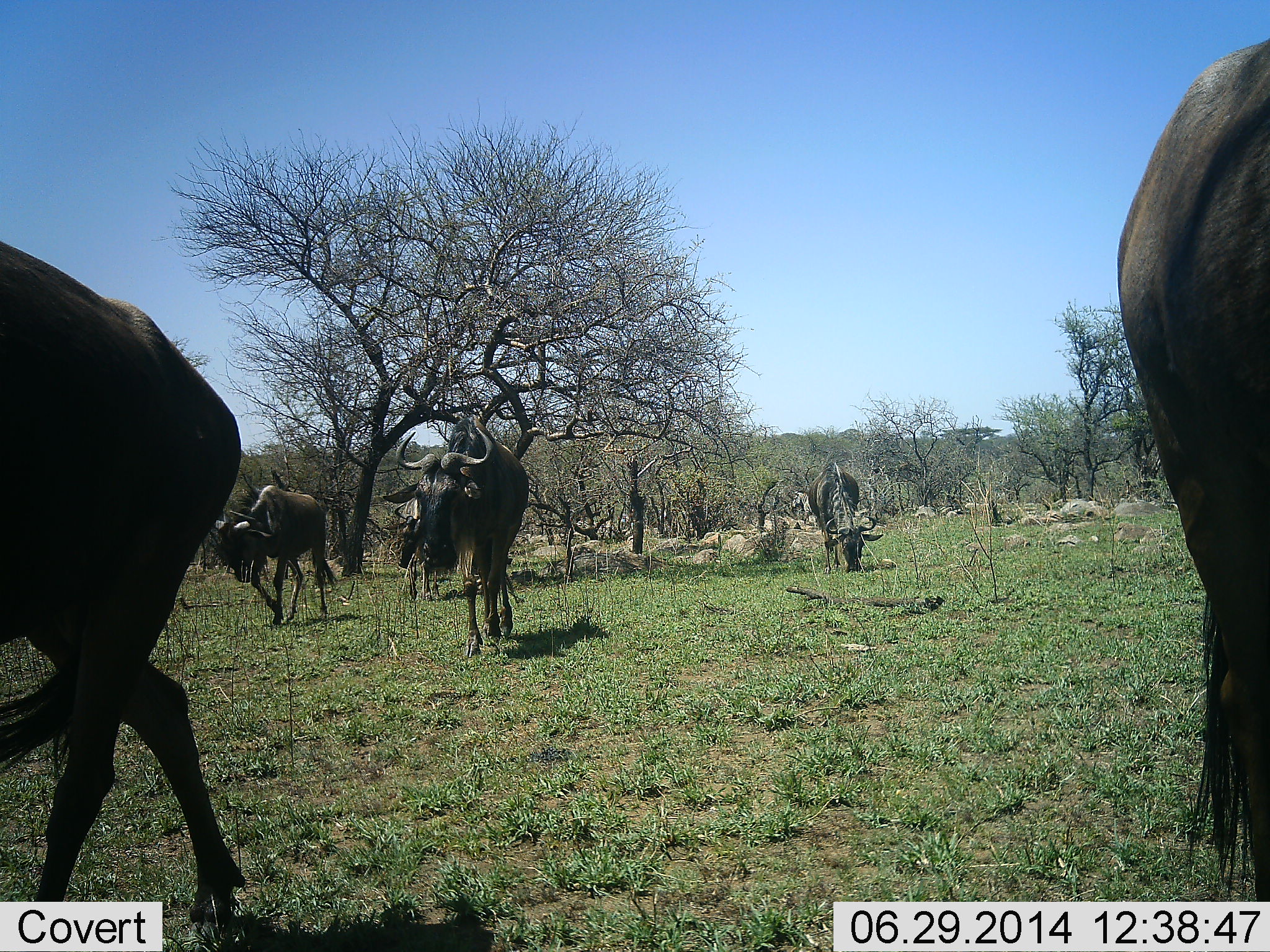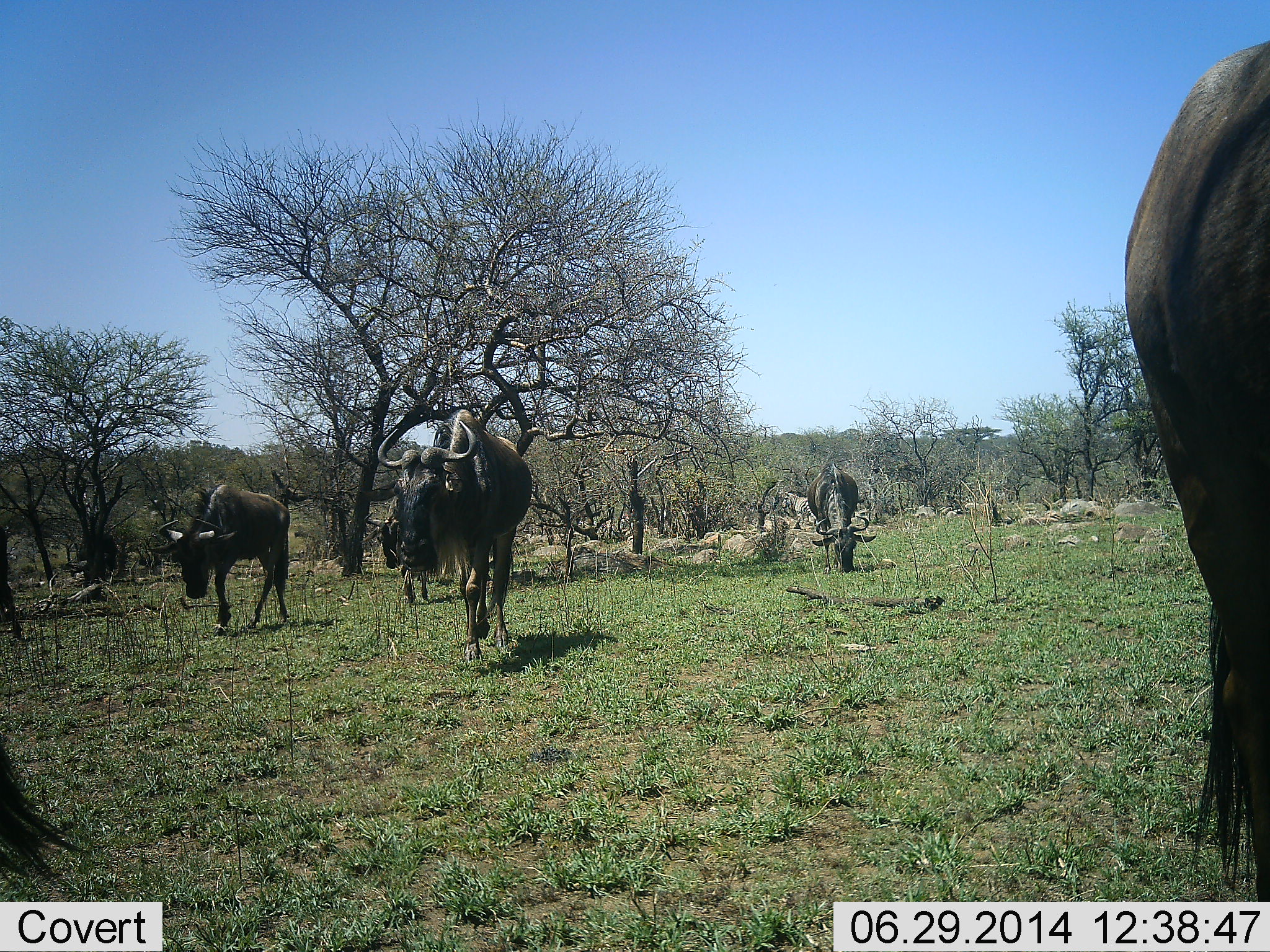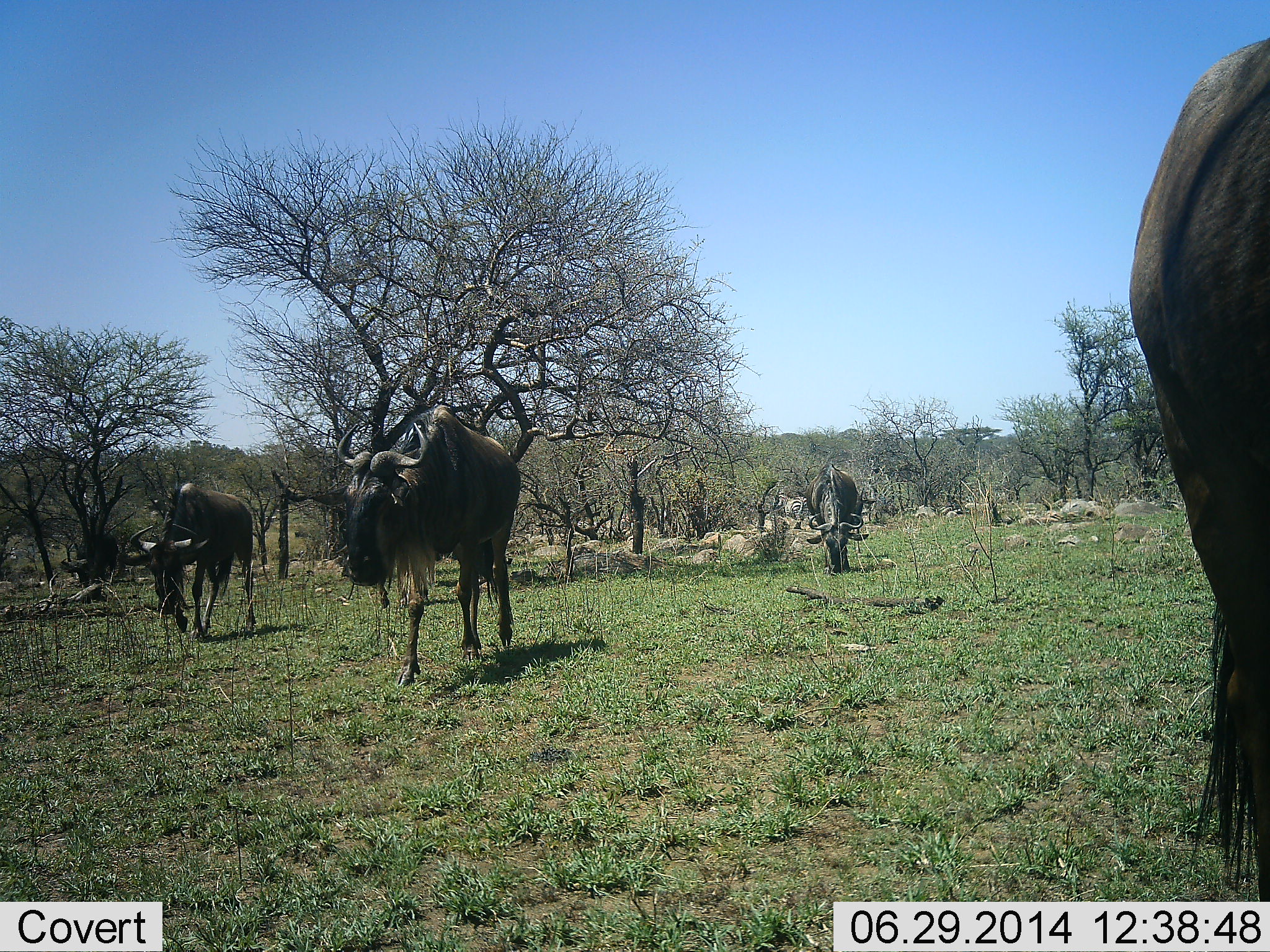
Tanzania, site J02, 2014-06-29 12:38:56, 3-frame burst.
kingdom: Animalia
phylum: Chordata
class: Mammalia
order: Artiodactyla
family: Bovidae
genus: Connochaetes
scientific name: Connochaetes taurinus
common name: blue wildebeest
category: wildebeest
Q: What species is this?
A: Wildebeest (blue wildebeest) (Connochaetes taurinus).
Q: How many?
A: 6.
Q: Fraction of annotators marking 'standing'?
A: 35%.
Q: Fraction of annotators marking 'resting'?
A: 0%.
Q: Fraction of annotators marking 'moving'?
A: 100%.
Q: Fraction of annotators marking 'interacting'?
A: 0%.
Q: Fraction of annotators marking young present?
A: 0%.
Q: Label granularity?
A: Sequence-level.